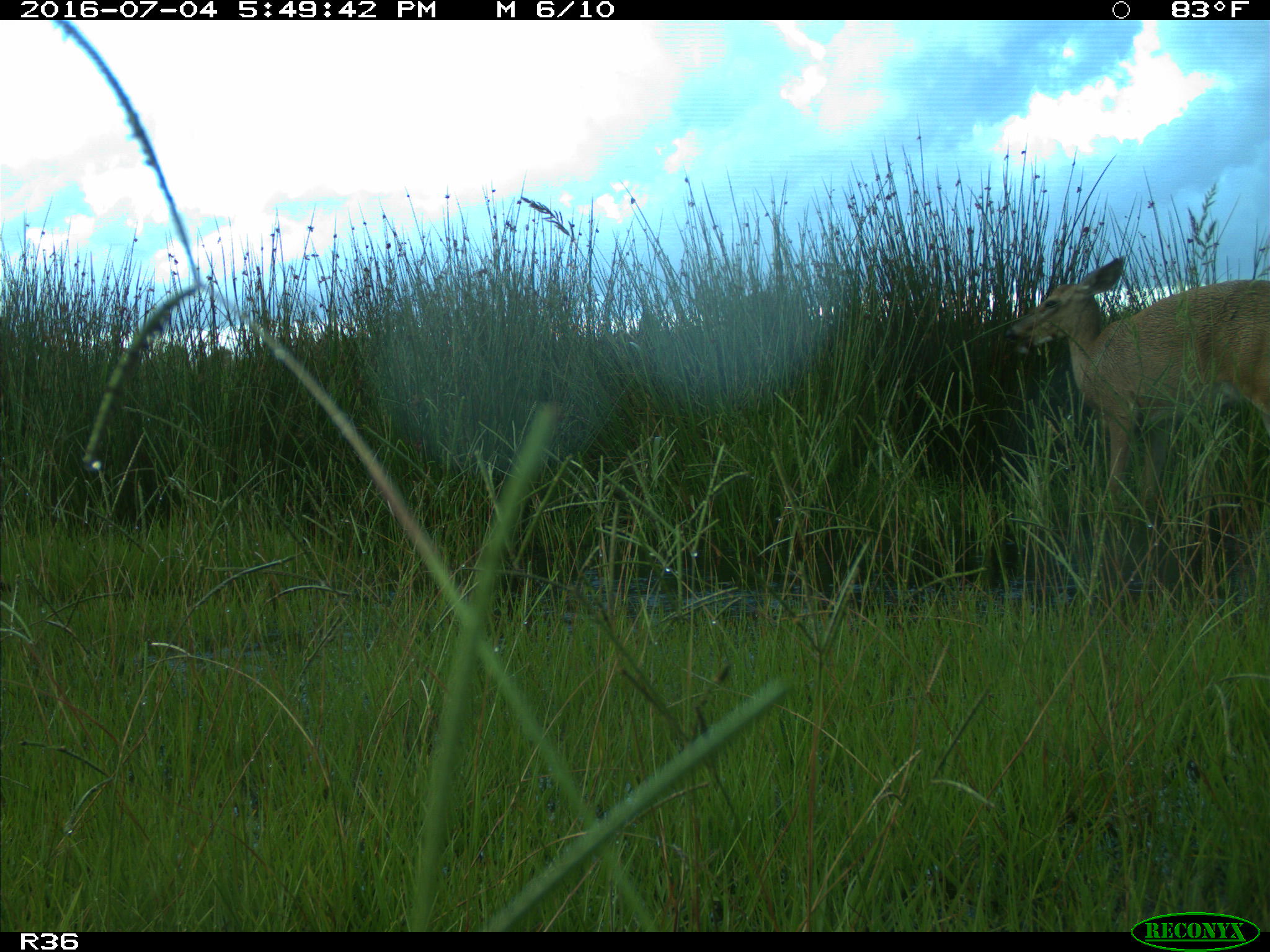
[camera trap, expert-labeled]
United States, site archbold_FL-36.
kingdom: Animalia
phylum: Chordata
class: Mammalia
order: Artiodactyla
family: Cervidae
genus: Odocoileus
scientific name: Odocoileus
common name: deer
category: unidentified deer